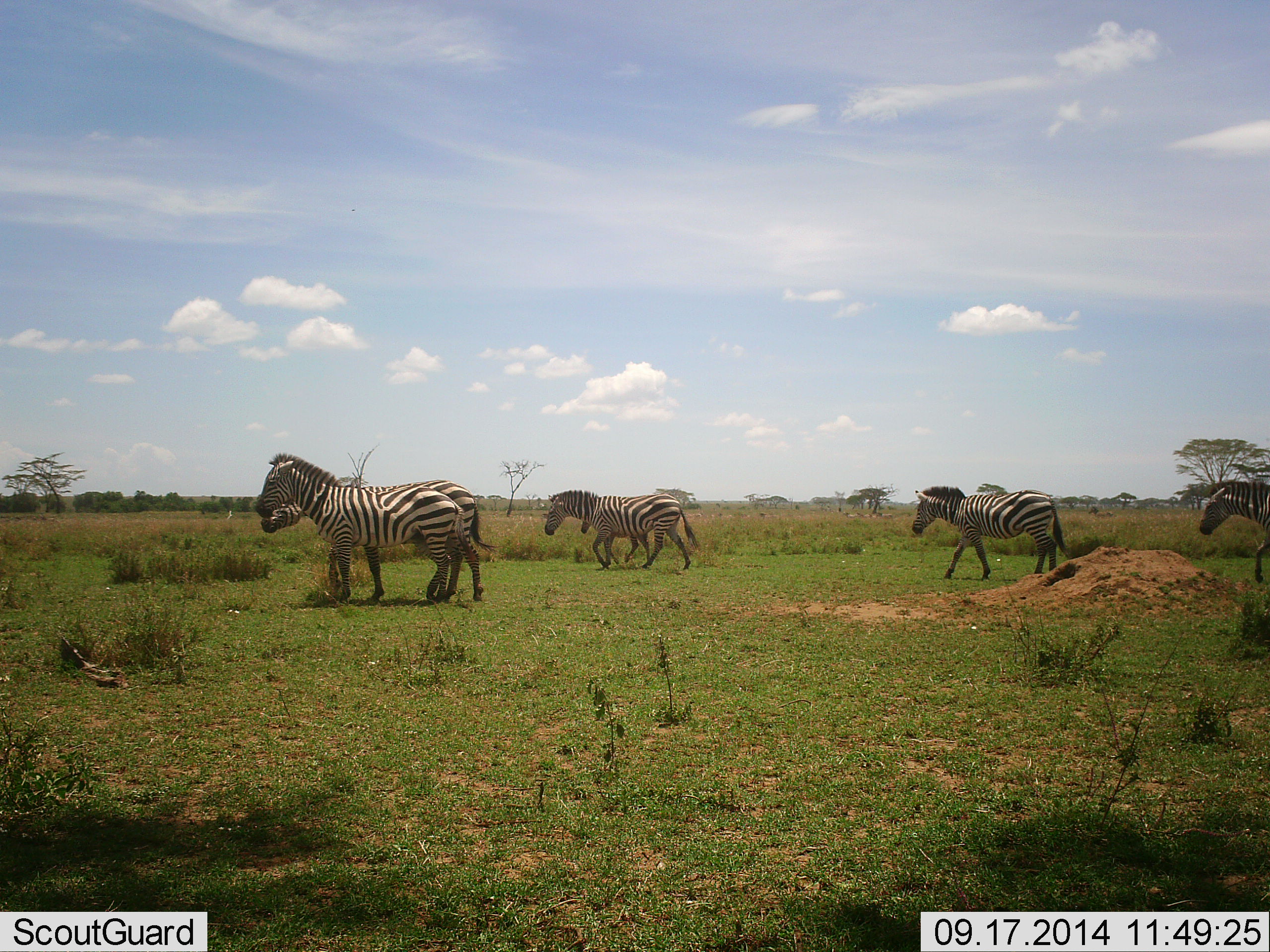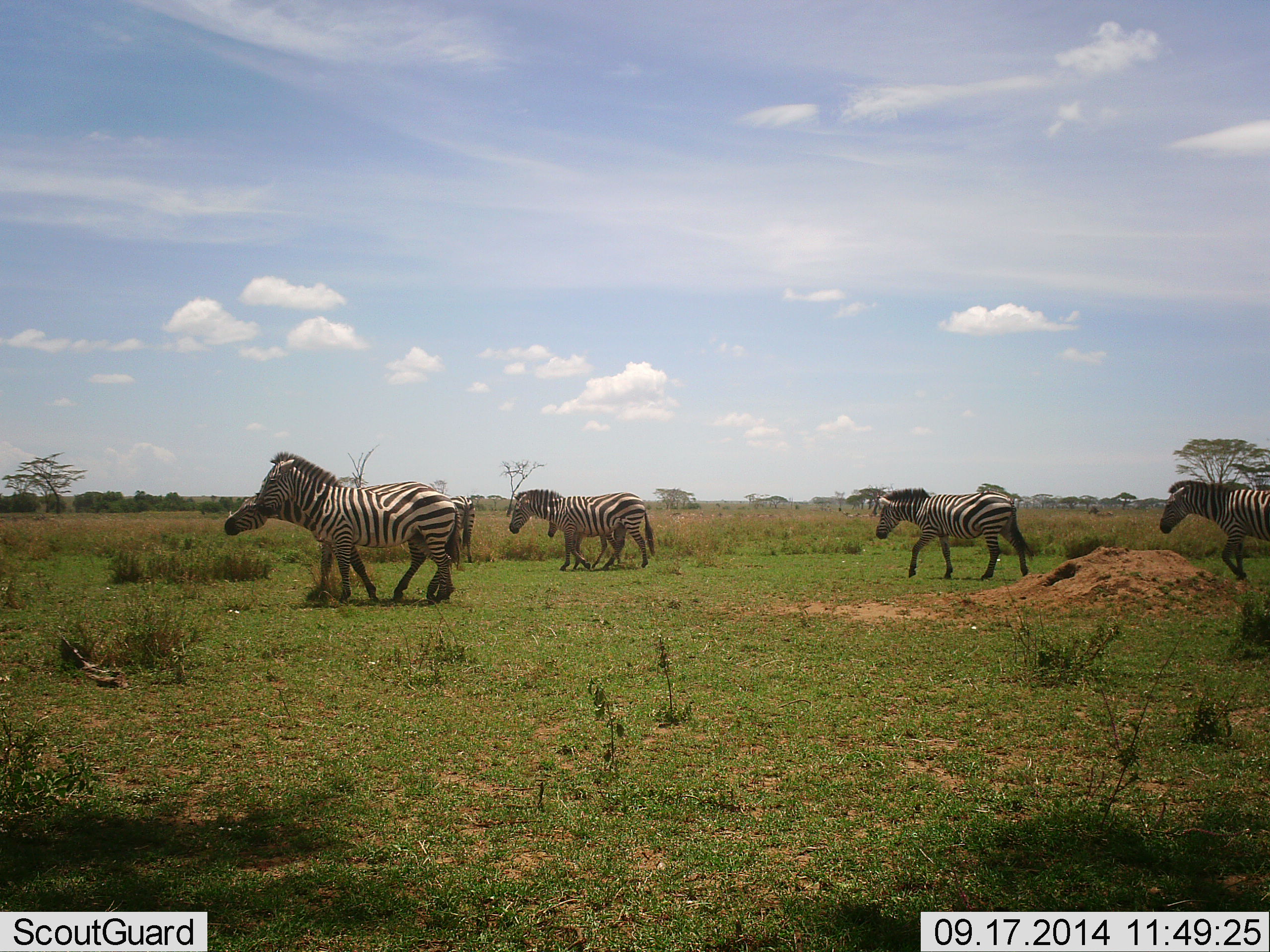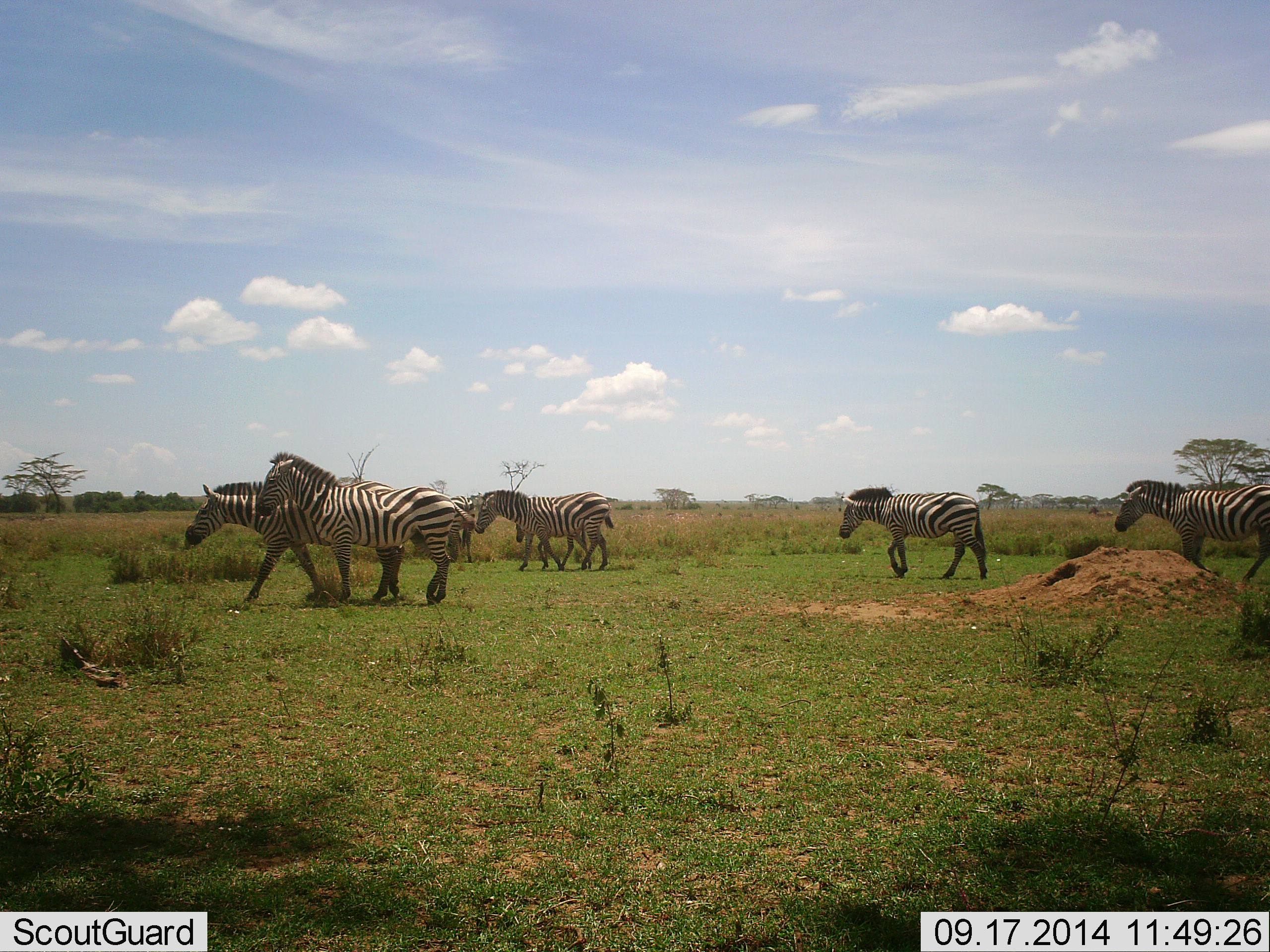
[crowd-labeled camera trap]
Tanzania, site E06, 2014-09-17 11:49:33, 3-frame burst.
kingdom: Animalia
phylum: Chordata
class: Mammalia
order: Perissodactyla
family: Equidae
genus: Equus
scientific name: Equus quagga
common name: plains zebra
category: zebra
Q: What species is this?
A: Zebra (plains zebra) (Equus quagga).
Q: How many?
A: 6.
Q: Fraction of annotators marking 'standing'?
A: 20%.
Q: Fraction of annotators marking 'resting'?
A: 0%.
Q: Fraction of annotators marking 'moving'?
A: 100%.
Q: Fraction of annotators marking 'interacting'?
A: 10%.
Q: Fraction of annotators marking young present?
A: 30%.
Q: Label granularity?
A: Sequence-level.